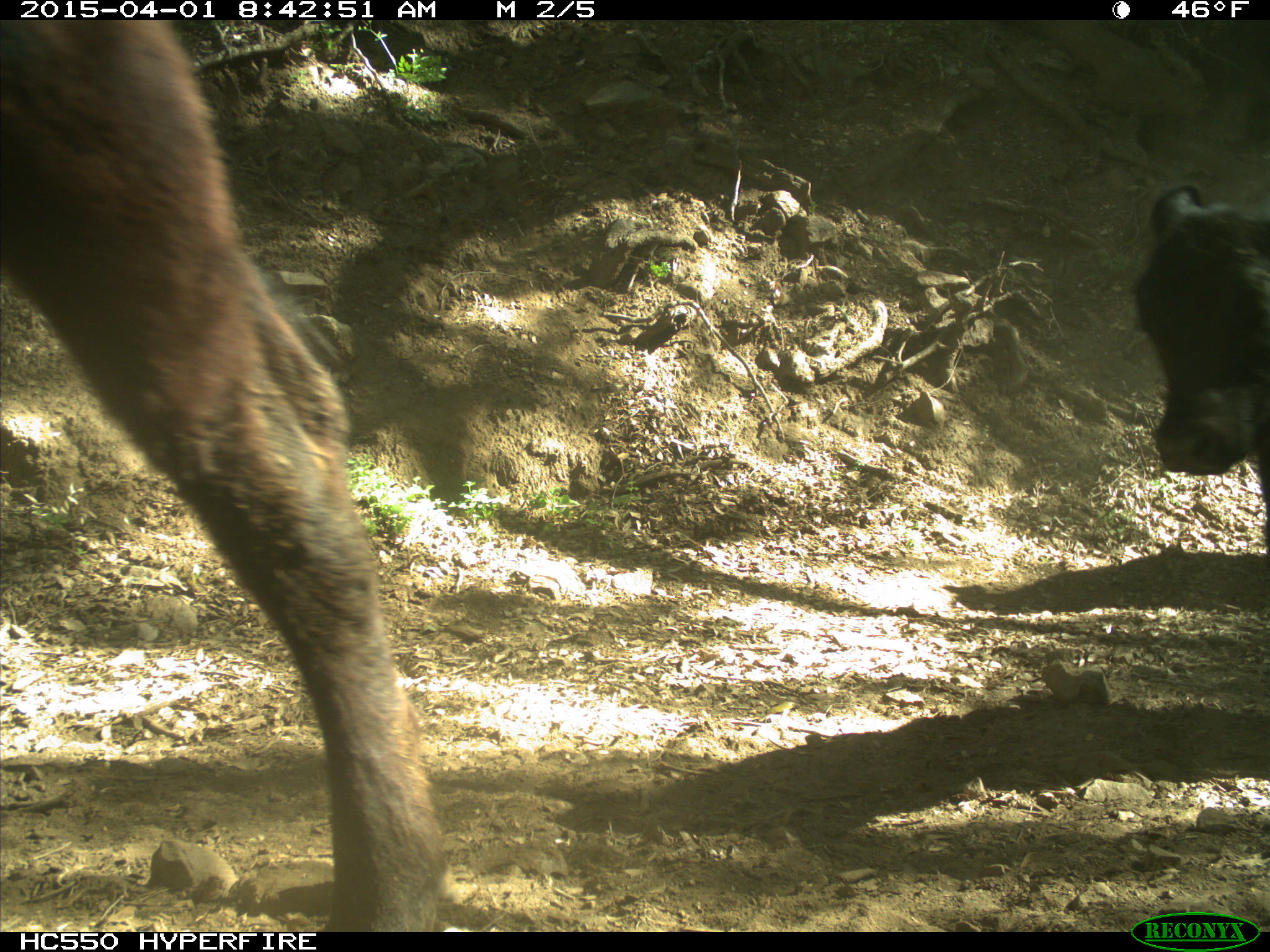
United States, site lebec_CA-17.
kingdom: Animalia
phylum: Chordata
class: Mammalia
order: Artiodactyla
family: Bovidae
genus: Bos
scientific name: Bos taurus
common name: domestic cow